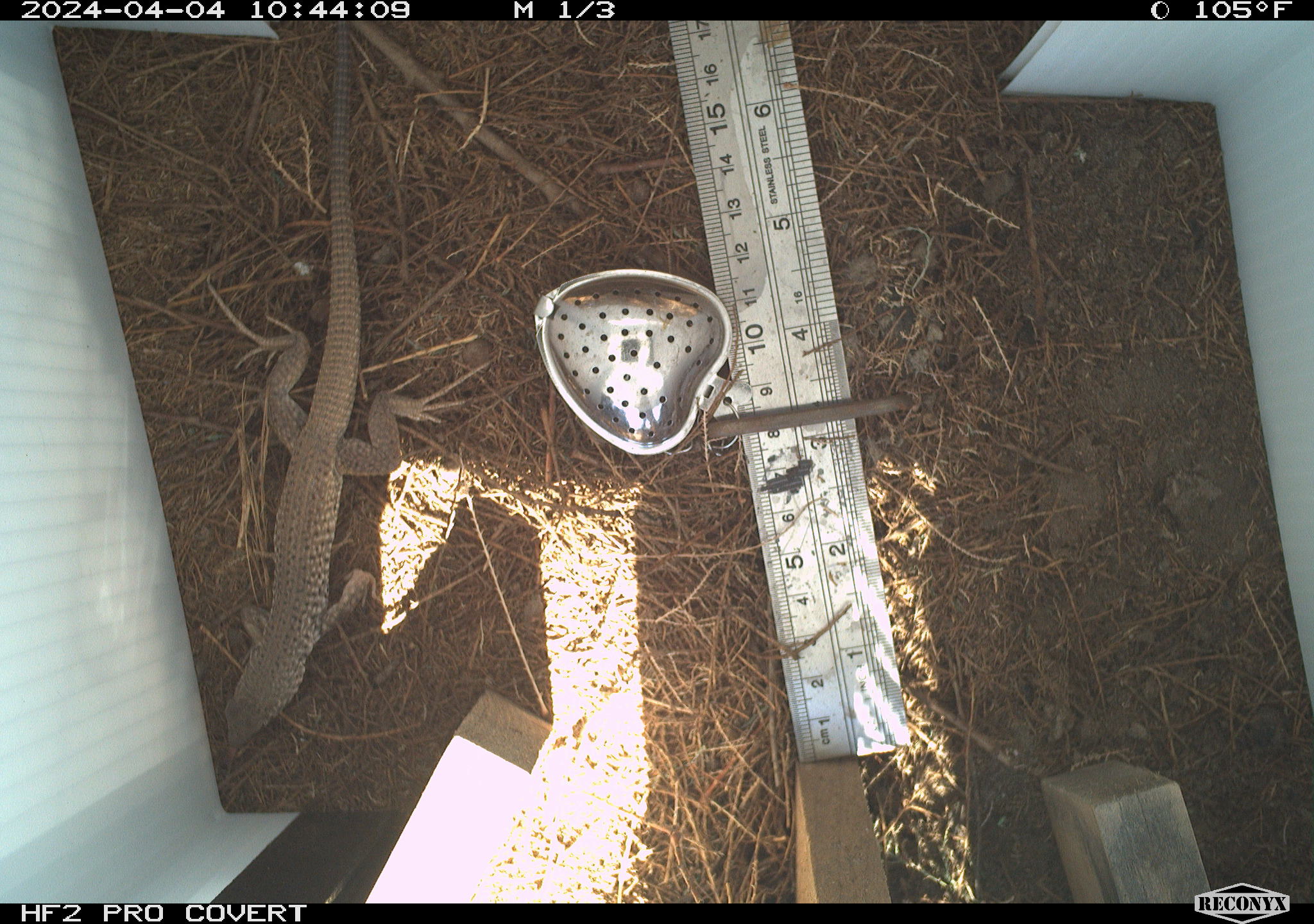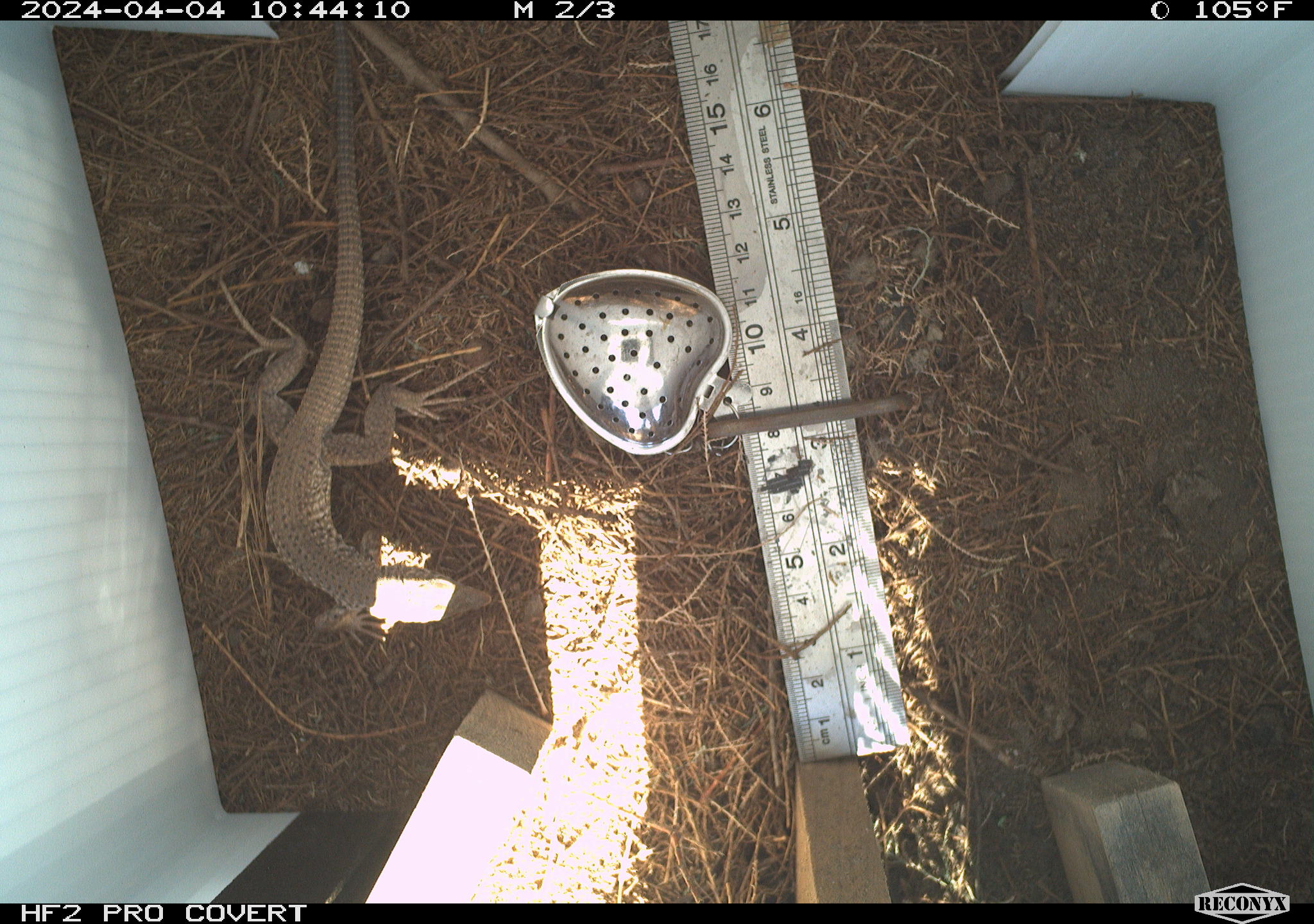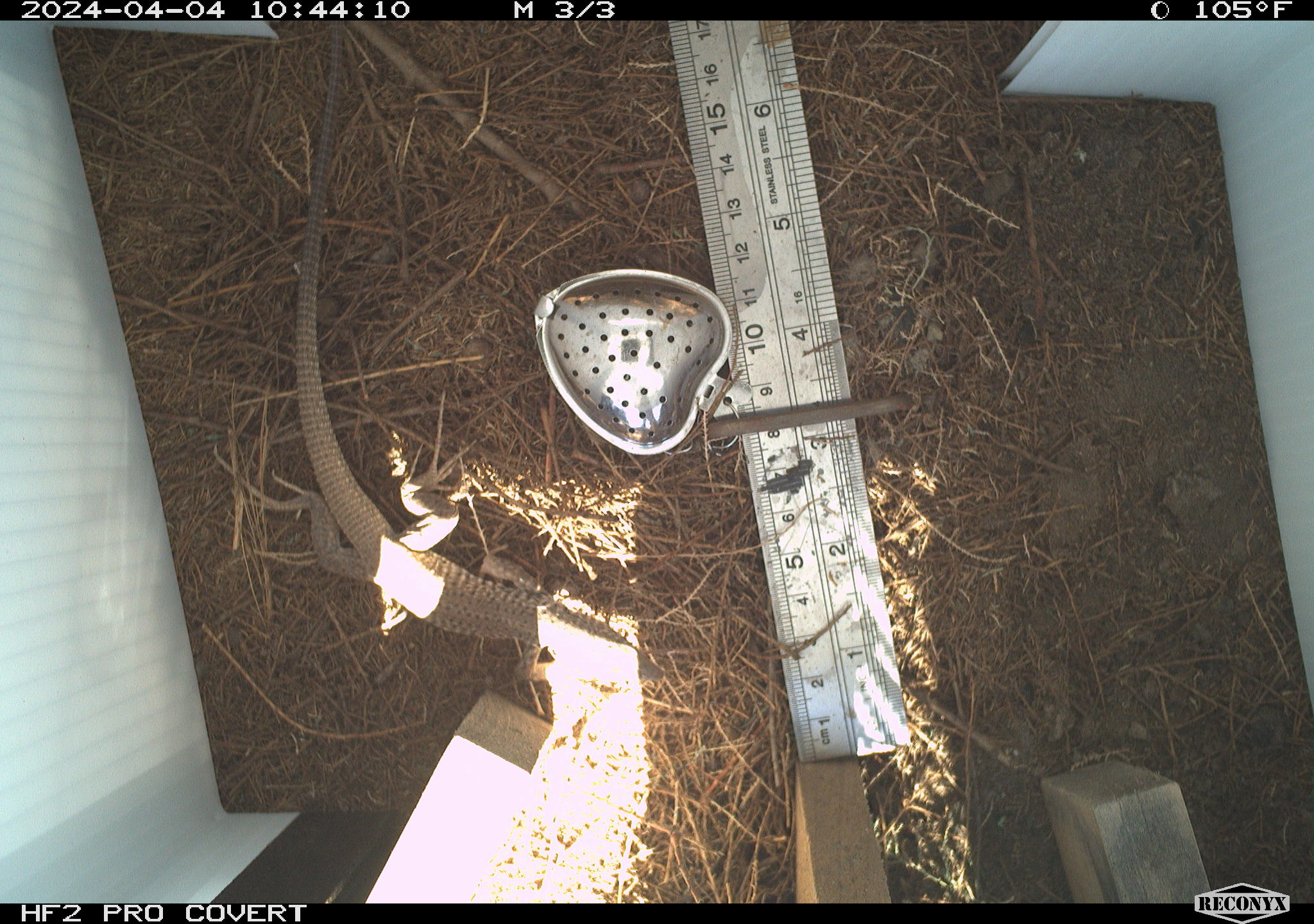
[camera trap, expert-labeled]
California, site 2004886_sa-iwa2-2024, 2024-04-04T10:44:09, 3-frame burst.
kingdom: Animalia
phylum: Chordata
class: Reptilia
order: Squamata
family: Teiidae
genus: Aspidoscelis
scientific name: Aspidoscelis tigris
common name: western whiptail